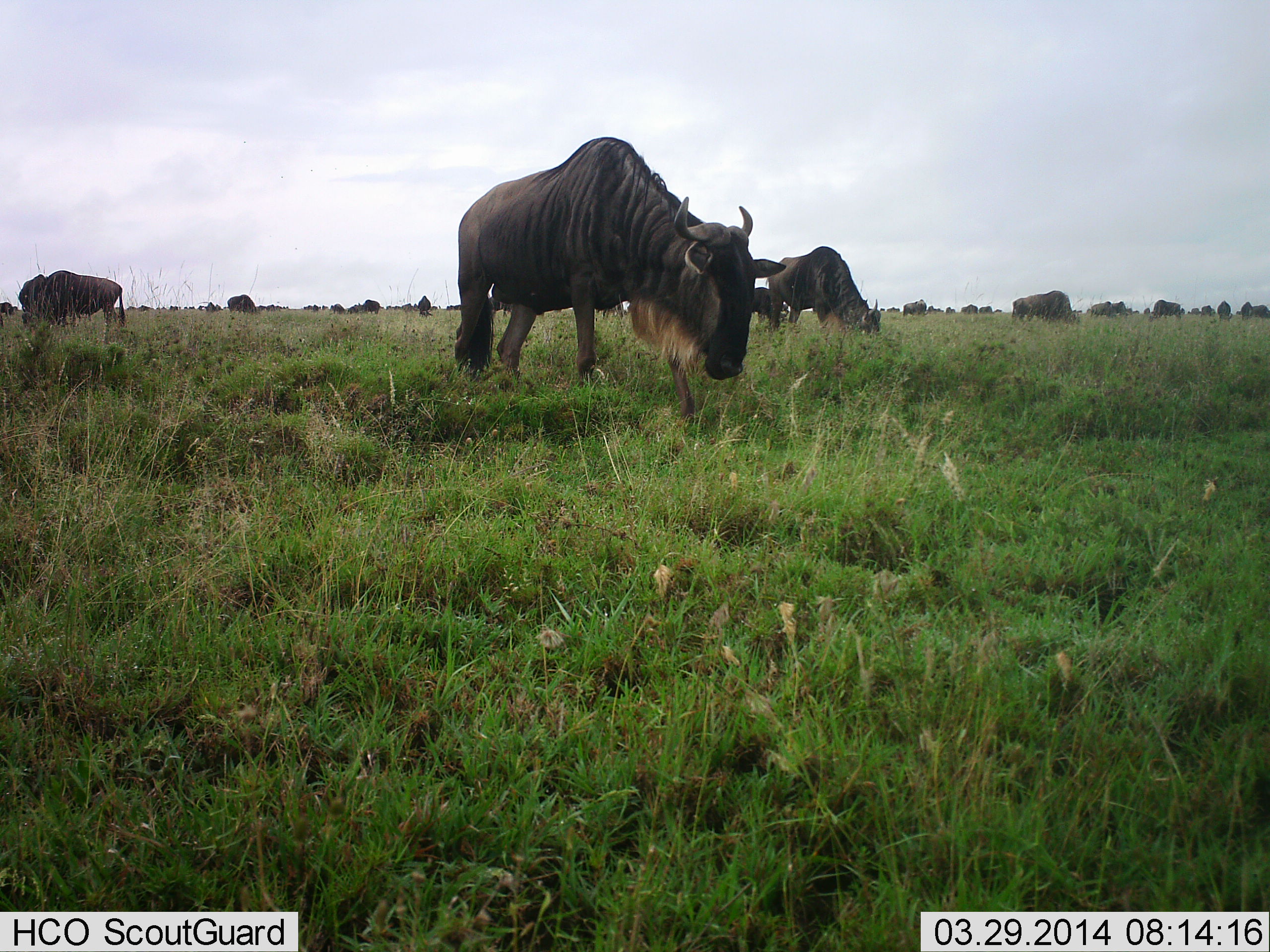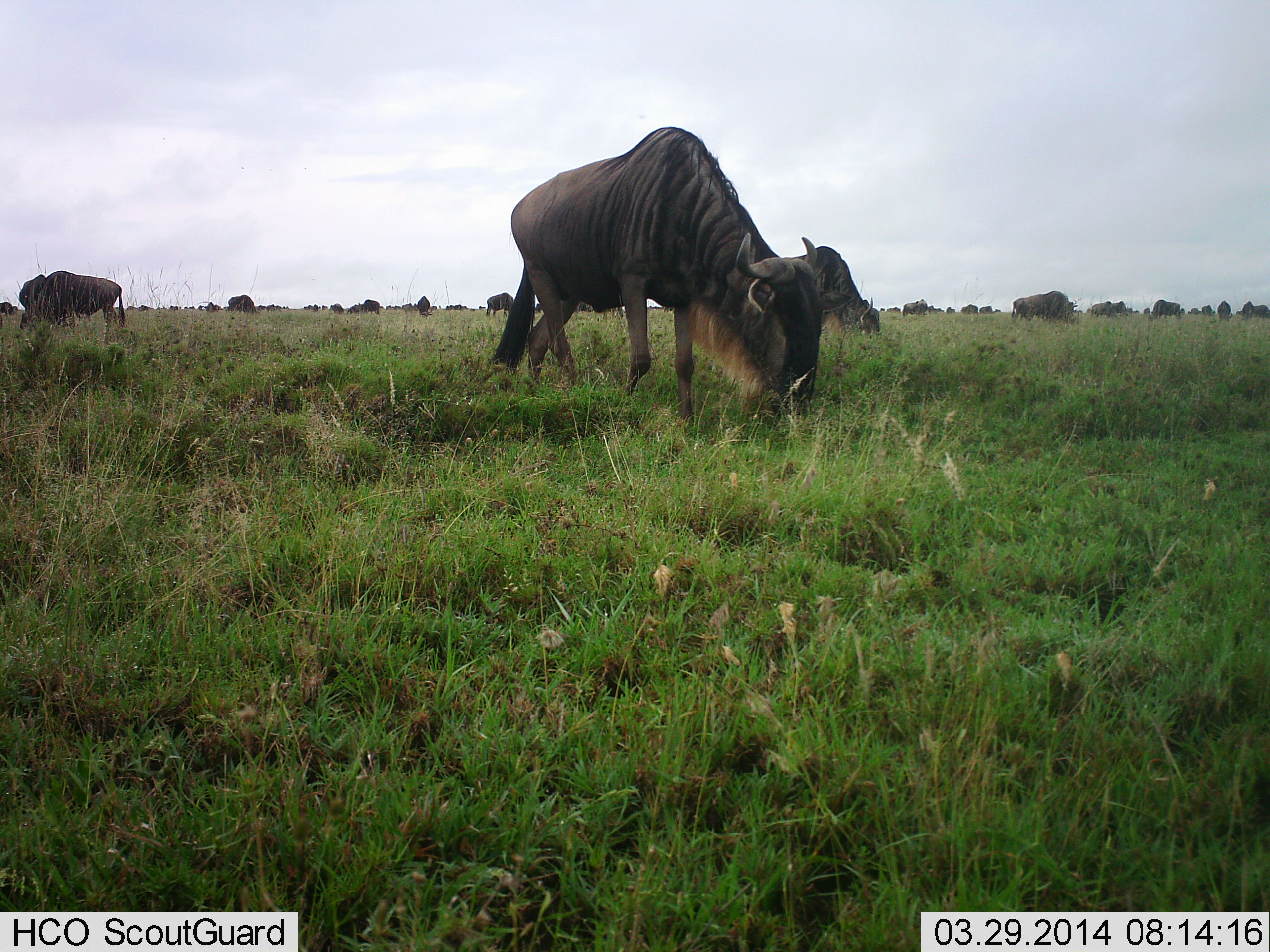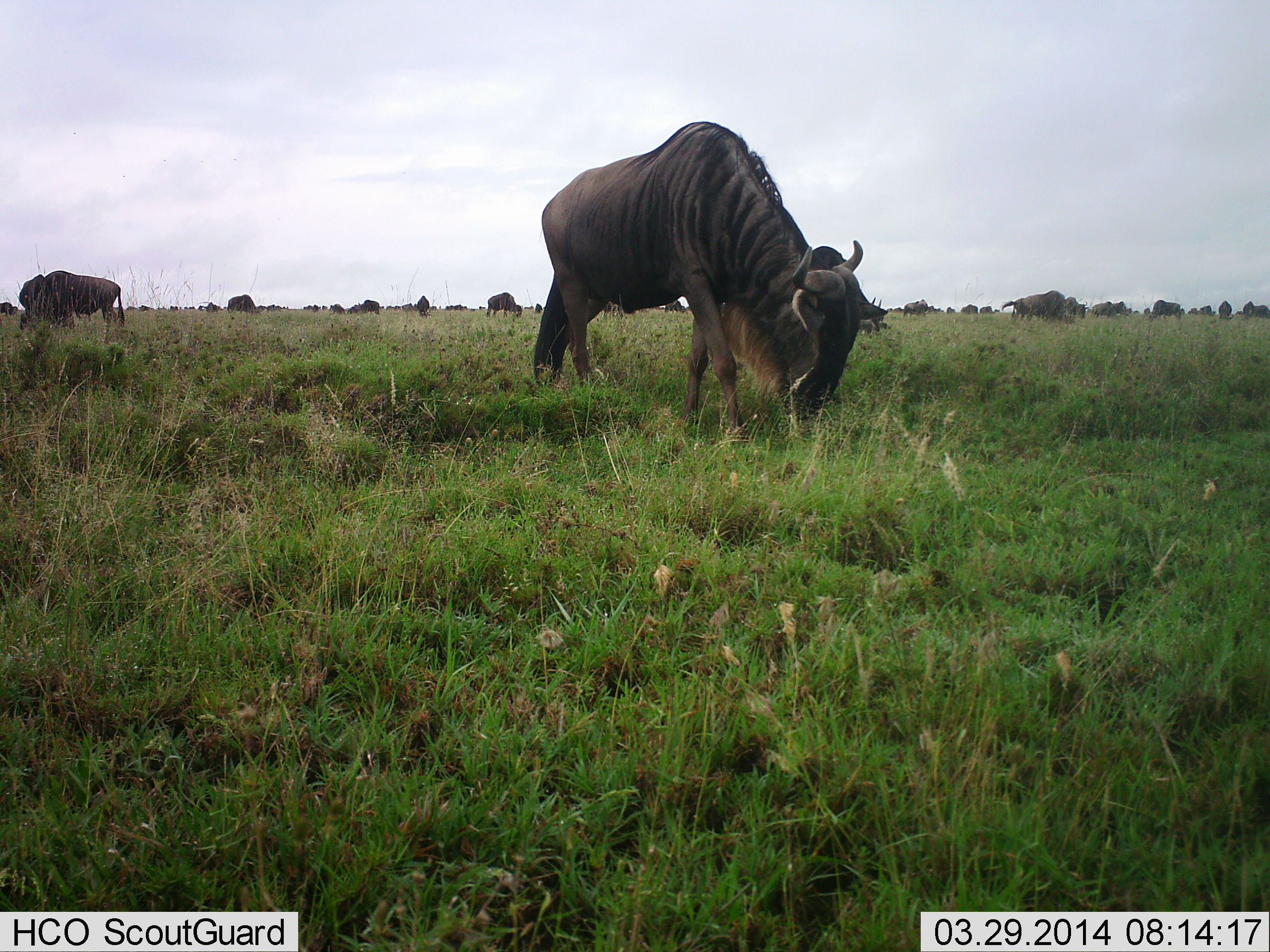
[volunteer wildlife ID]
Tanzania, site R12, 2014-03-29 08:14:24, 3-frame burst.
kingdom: Animalia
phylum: Chordata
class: Mammalia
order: Artiodactyla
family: Bovidae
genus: Connochaetes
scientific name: Connochaetes taurinus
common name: blue wildebeest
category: wildebeest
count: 8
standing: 10%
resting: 0%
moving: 20%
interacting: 0%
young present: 0%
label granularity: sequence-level